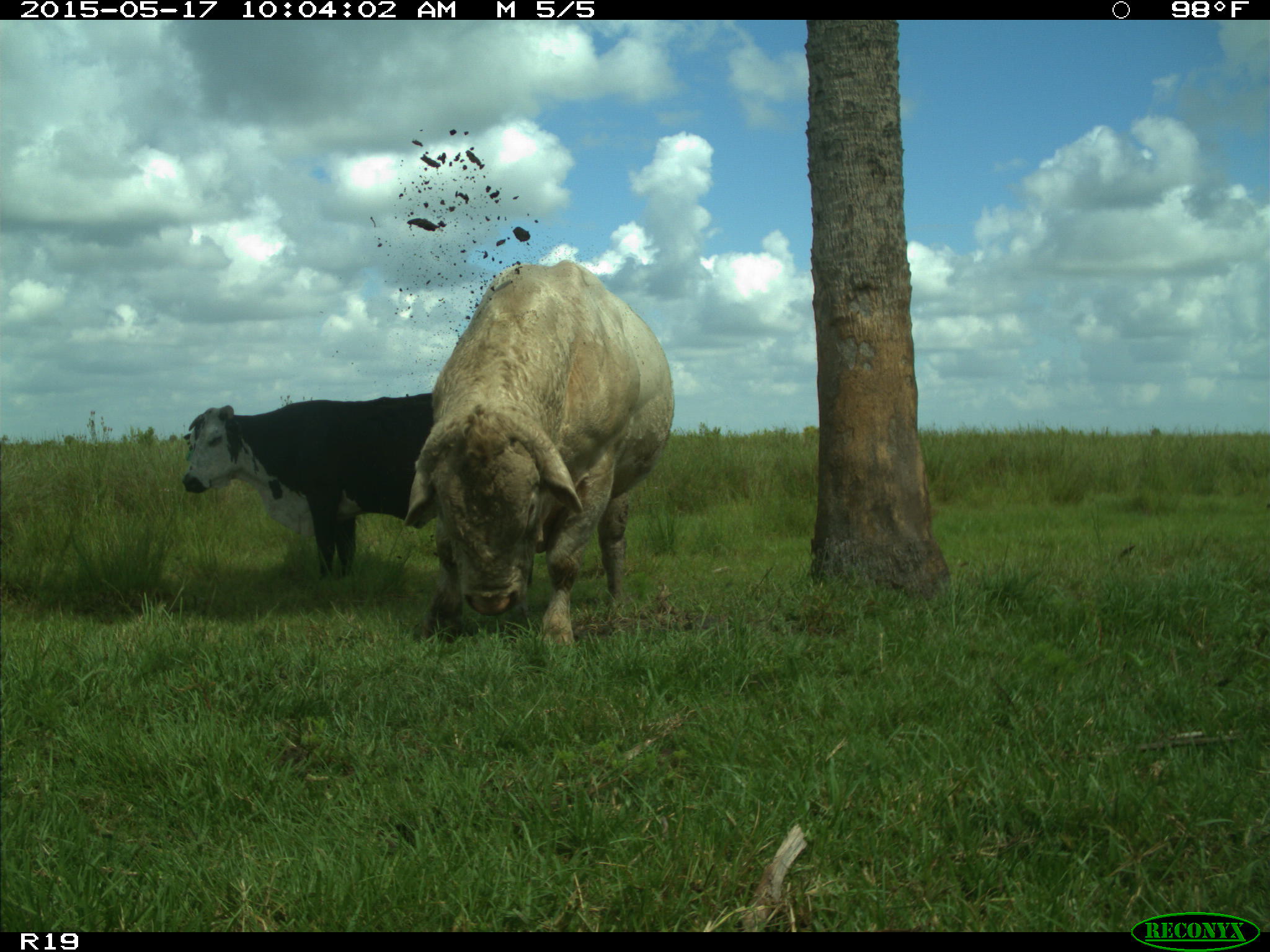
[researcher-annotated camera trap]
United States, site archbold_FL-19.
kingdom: Animalia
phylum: Chordata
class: Mammalia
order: Artiodactyla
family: Bovidae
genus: Bos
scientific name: Bos taurus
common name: domestic cow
Bos taurus (domestic cow).